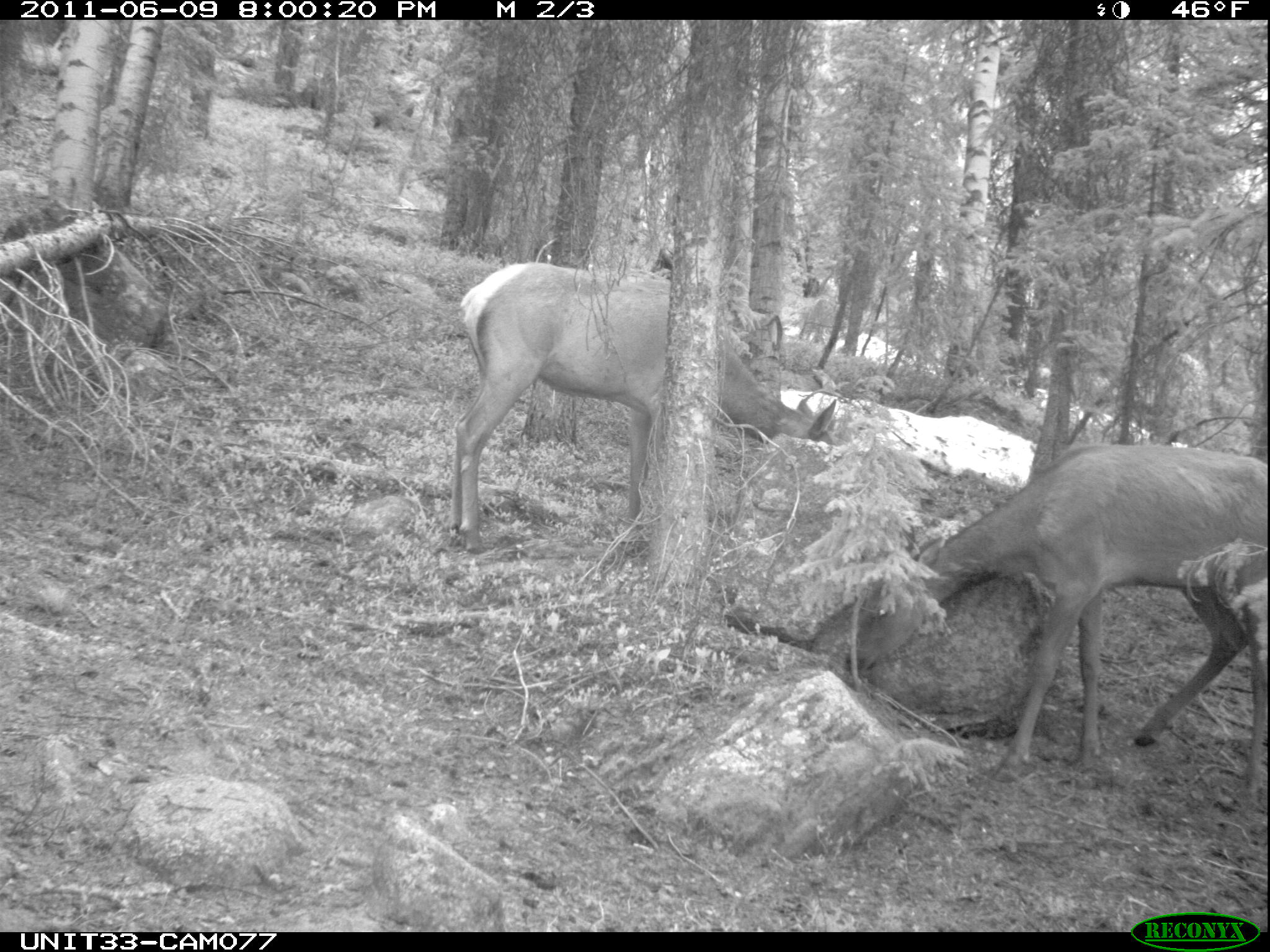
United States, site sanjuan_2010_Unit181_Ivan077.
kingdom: Animalia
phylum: Chordata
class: Mammalia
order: Artiodactyla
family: Cervidae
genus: Cervus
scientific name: Cervus elaphus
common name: red deer